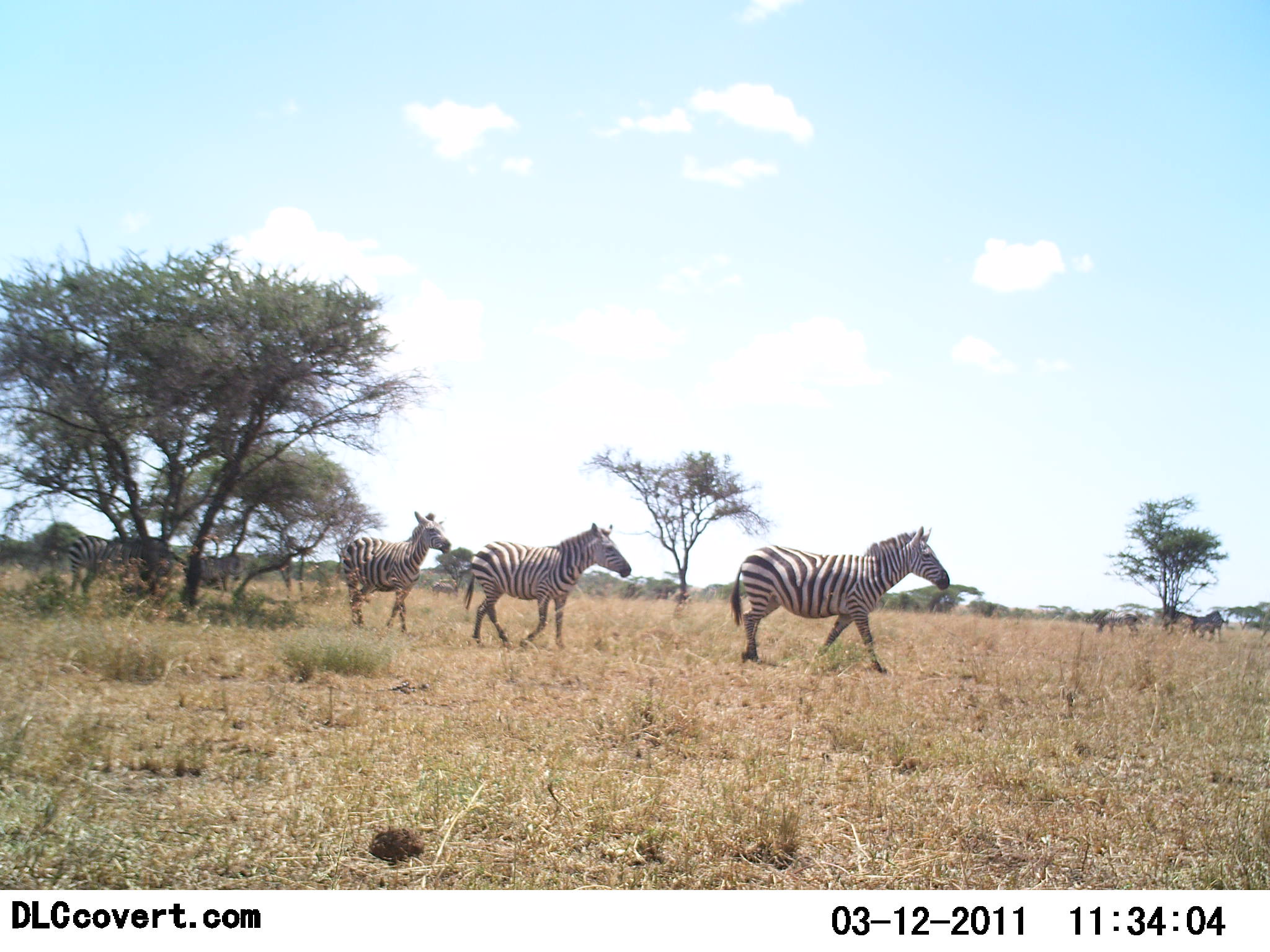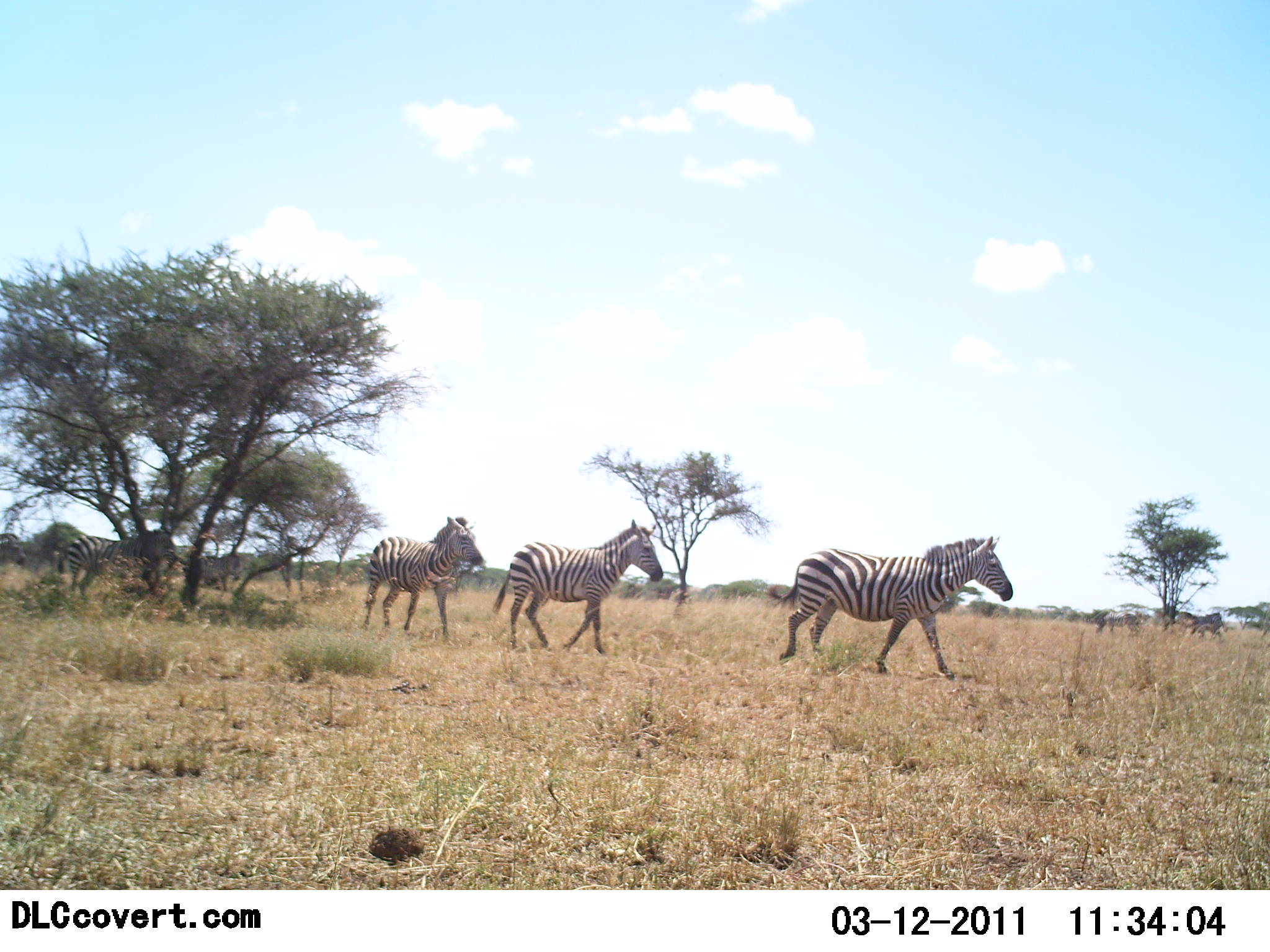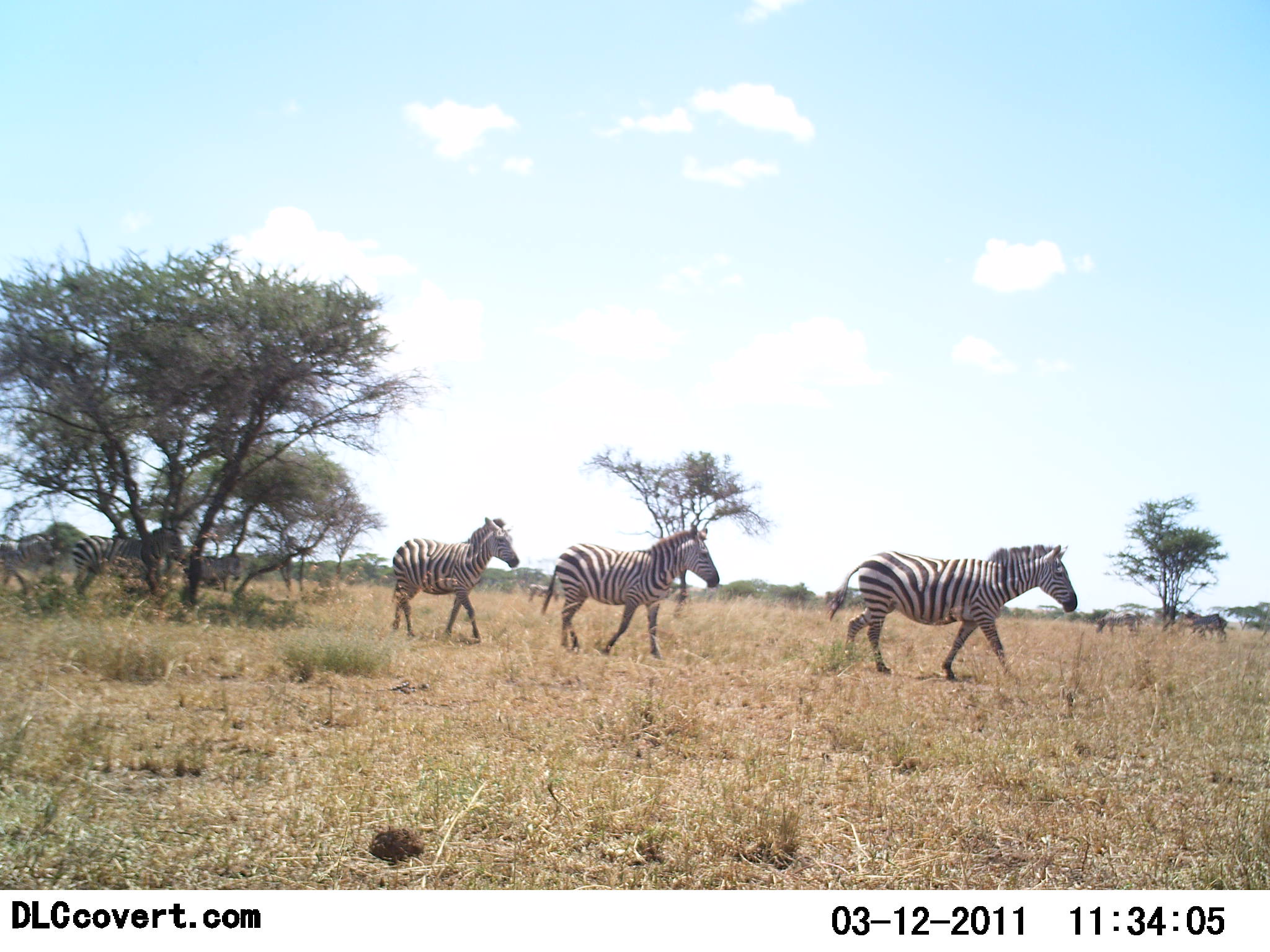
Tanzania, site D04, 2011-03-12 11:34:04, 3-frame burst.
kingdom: Animalia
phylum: Chordata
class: Mammalia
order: Perissodactyla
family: Equidae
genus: Equus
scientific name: Equus quagga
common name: plains zebra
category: zebra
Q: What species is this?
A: Zebra (plains zebra) (Equus quagga).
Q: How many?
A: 5.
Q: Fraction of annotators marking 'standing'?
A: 10%.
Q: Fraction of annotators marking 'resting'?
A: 0%.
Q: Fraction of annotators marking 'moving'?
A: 100%.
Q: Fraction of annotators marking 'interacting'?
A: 0%.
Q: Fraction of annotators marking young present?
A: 0%.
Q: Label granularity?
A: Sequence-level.